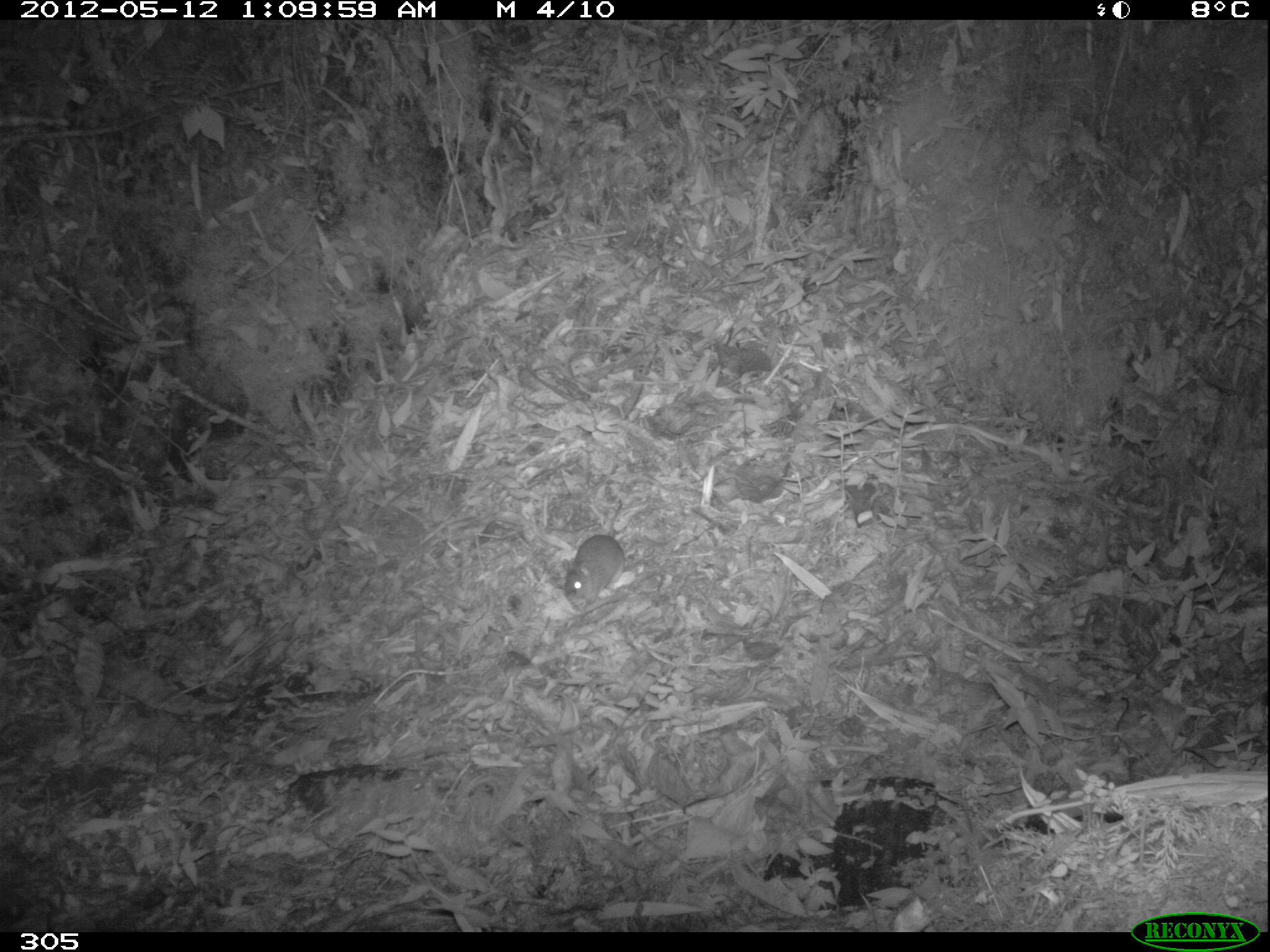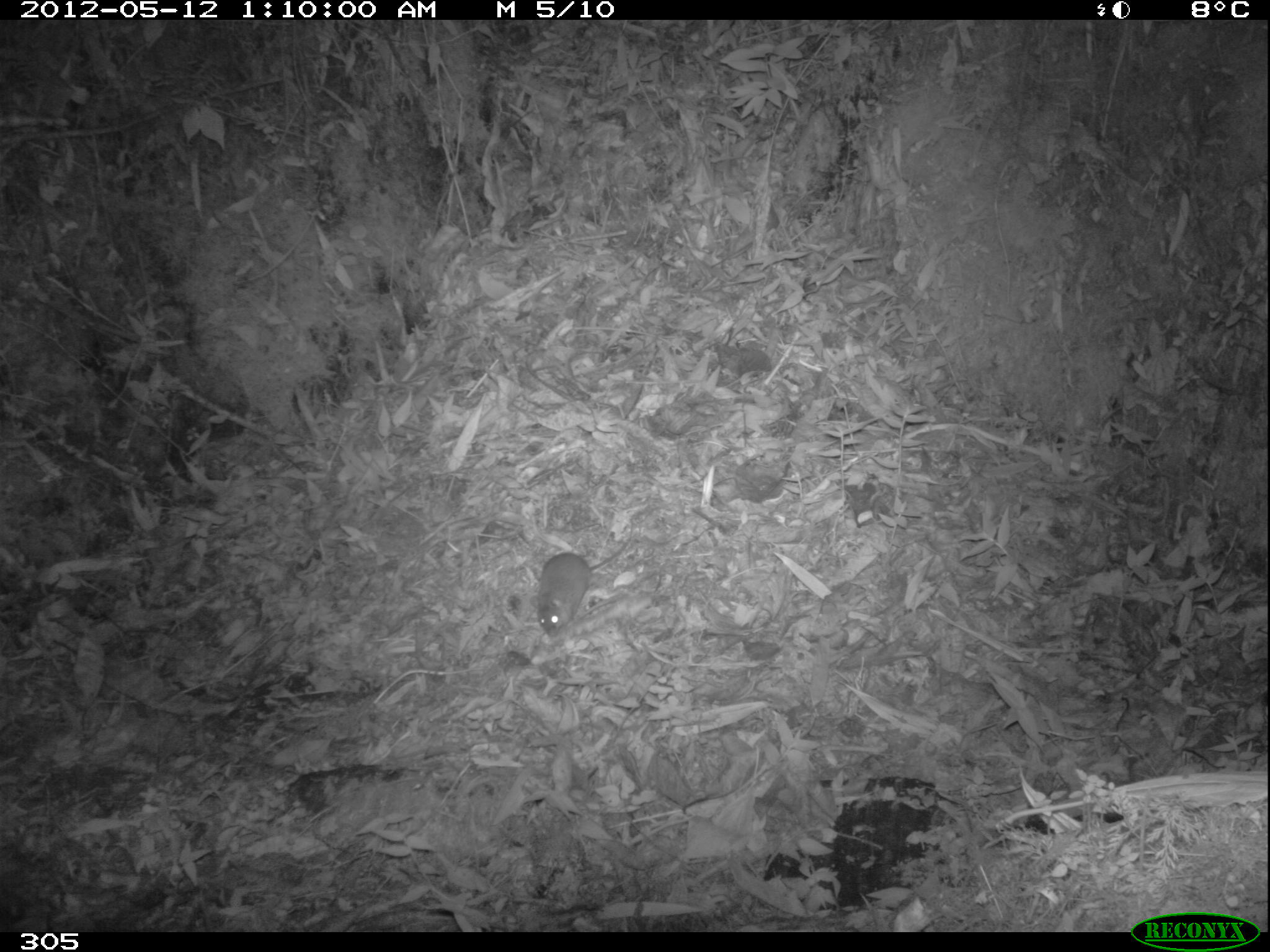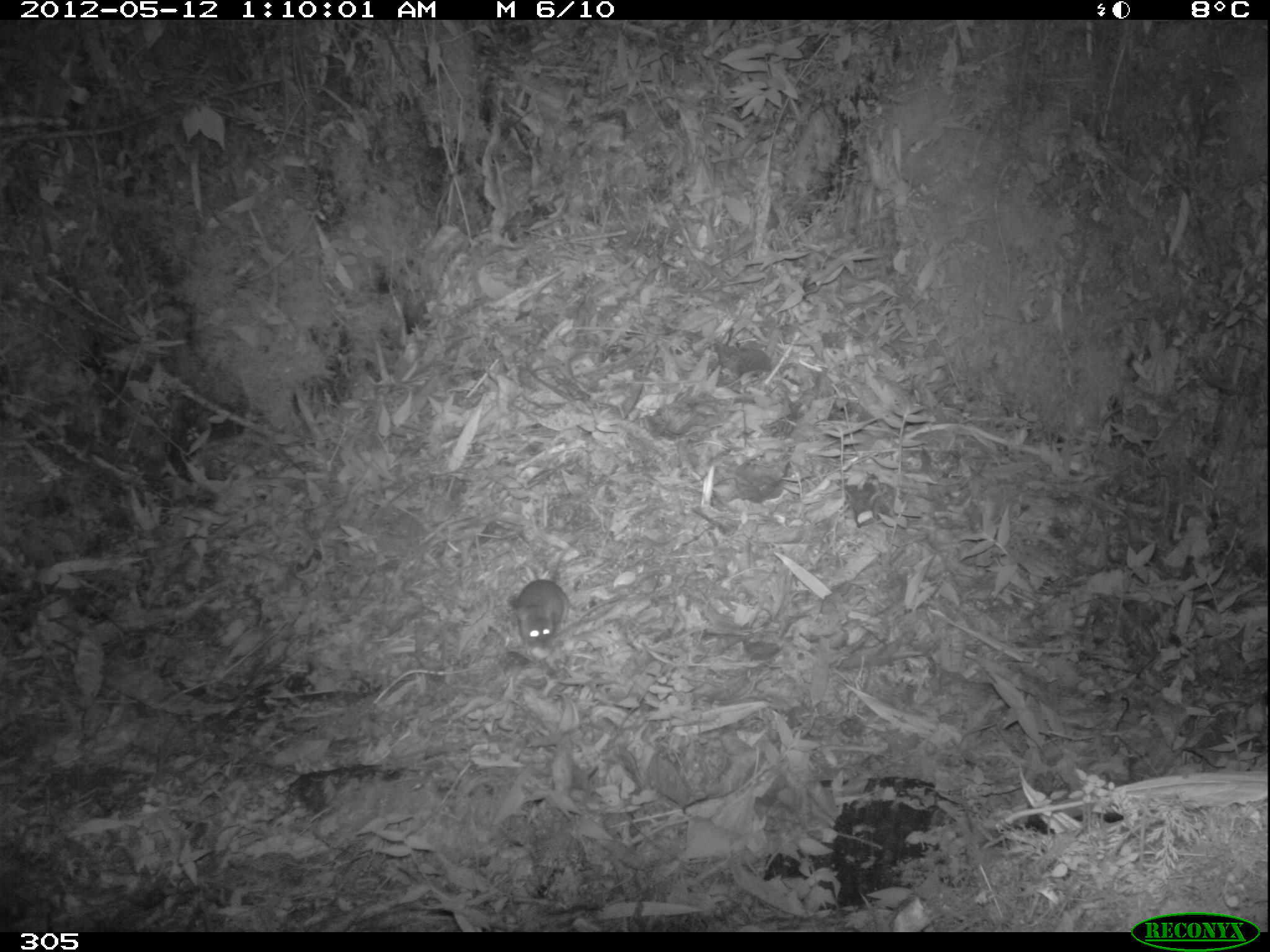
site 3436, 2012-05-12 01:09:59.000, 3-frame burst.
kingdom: Animalia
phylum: Chordata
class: Mammalia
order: Rodentia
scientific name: Rodentia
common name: rodents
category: unknown rodent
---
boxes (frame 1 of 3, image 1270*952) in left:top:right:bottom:
unknown rodent: 562:498:625:605